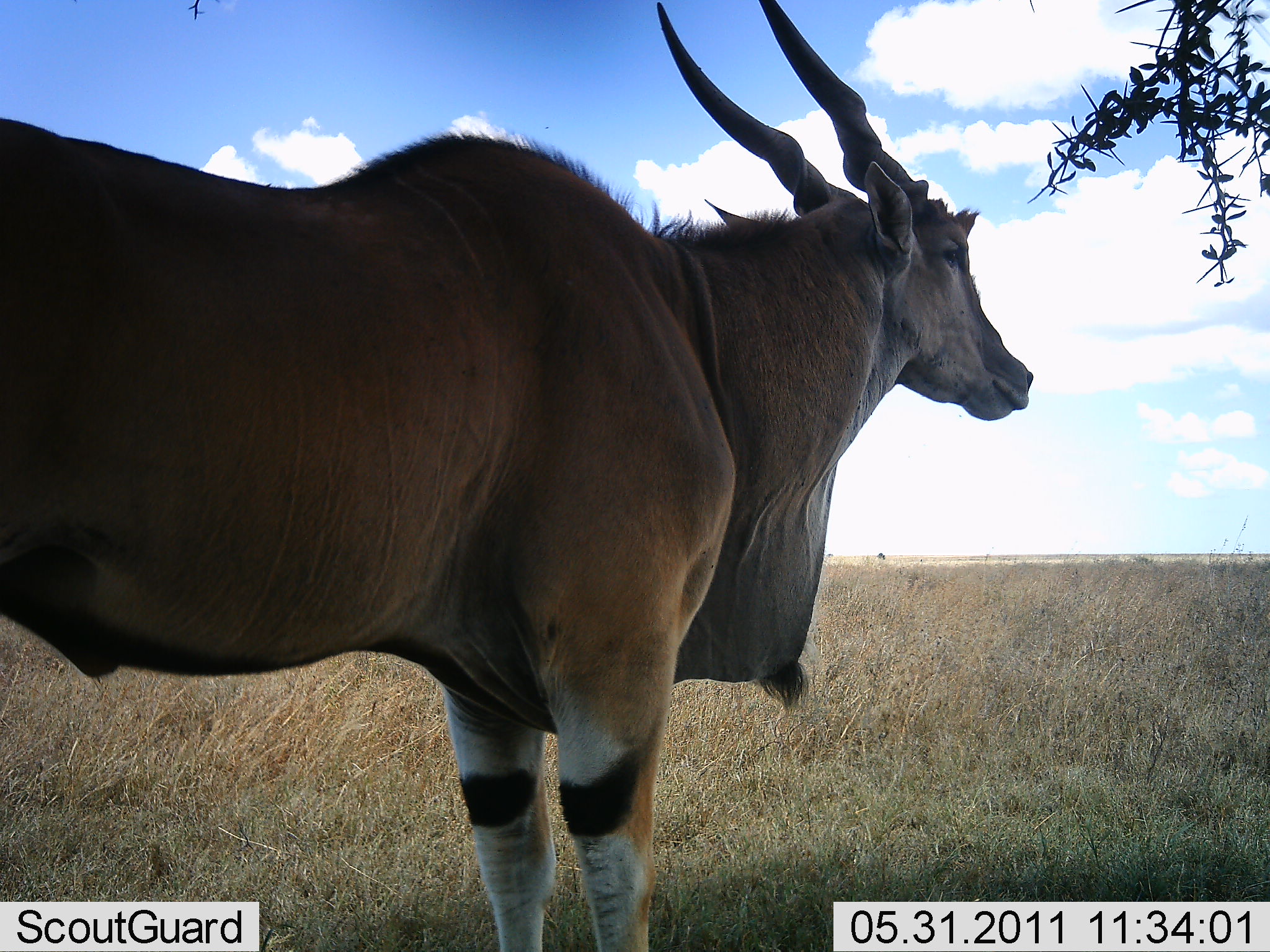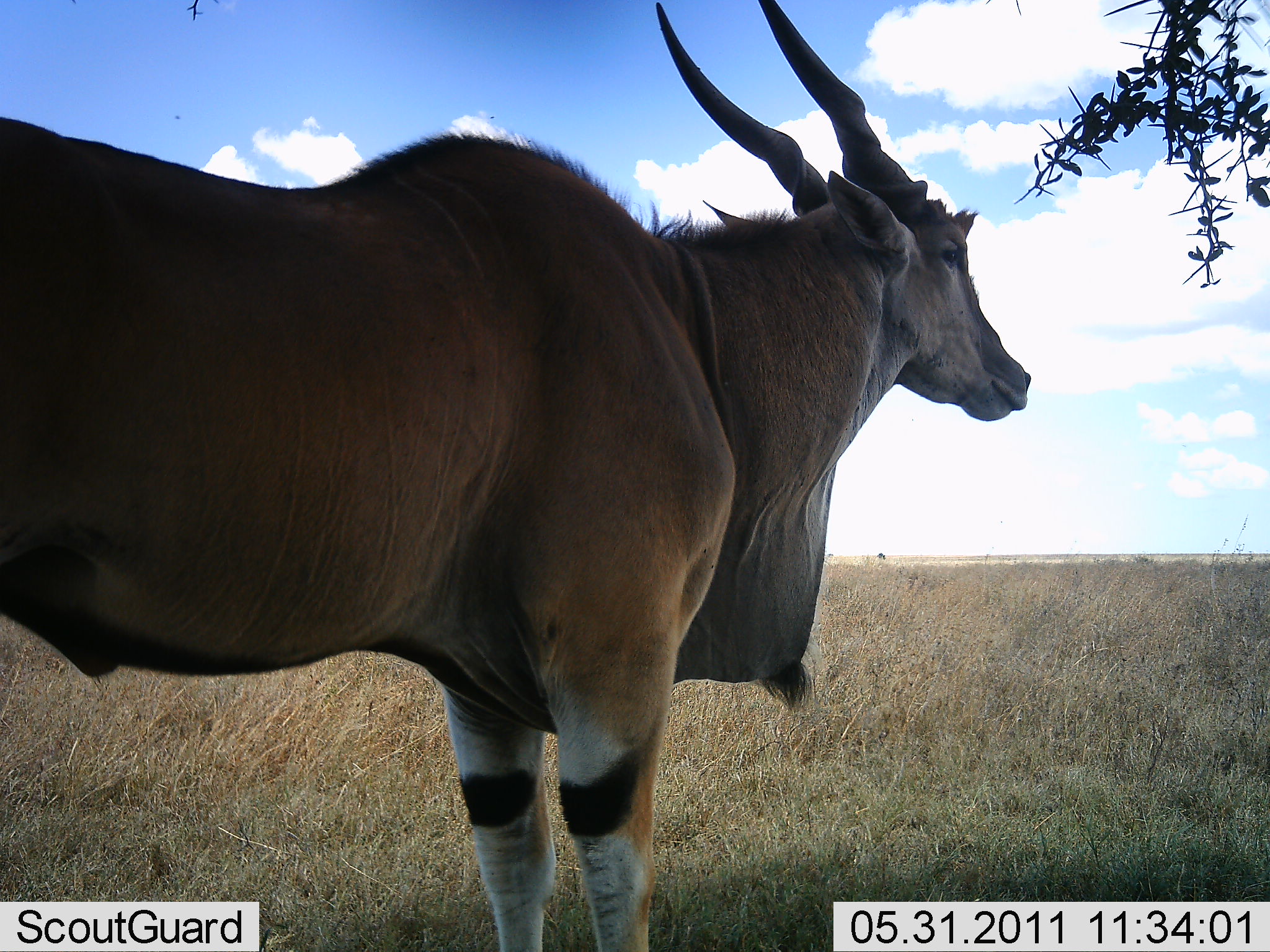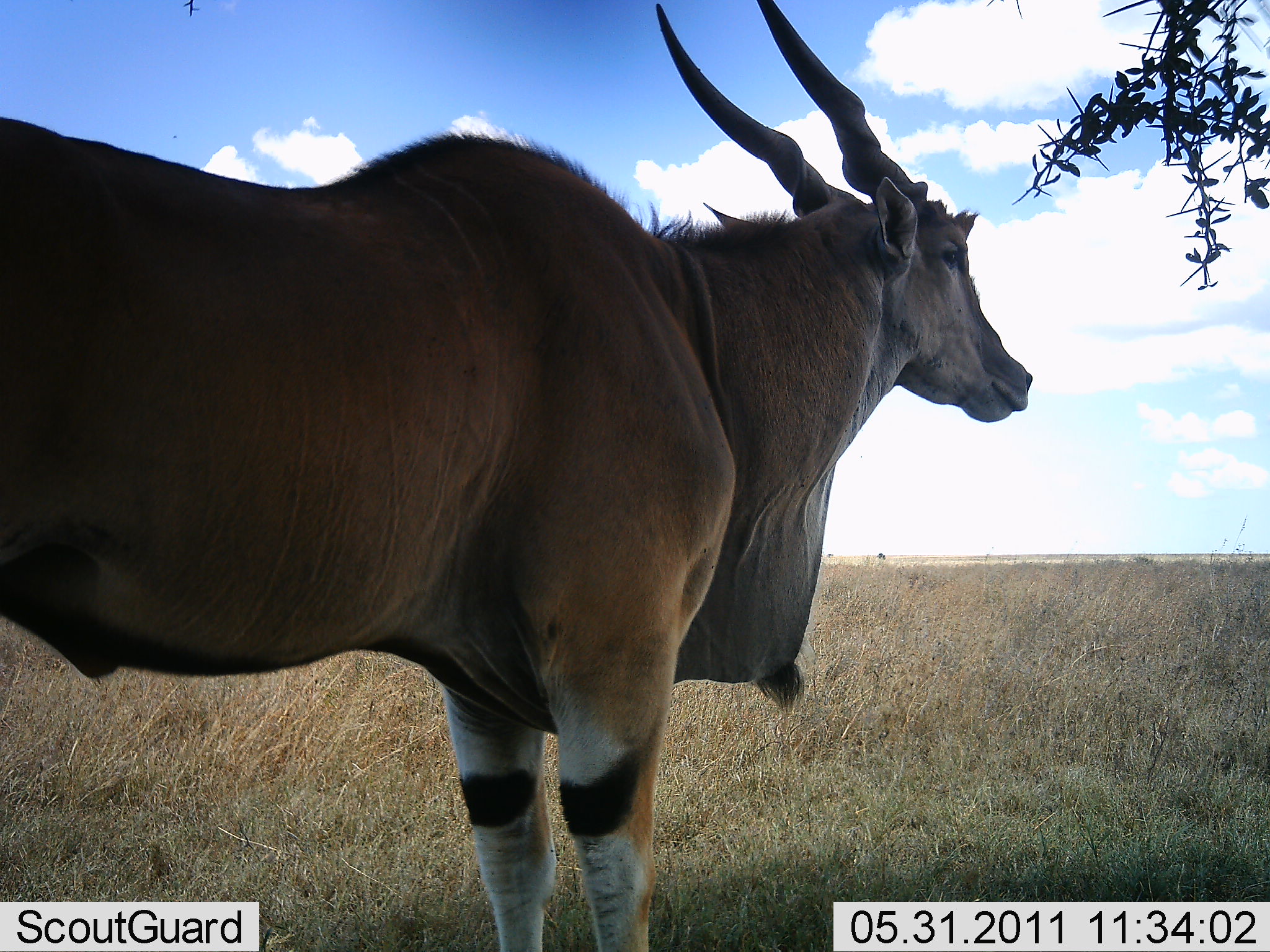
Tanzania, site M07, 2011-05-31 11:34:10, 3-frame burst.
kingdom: Animalia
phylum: Chordata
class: Mammalia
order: Artiodactyla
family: Bovidae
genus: Tragelaphus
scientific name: Tragelaphus oryx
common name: eland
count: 1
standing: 100%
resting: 0%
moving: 0%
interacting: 0%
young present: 0%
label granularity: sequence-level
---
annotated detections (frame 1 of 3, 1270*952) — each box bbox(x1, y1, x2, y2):
animal: bbox(1, 2, 1037, 952)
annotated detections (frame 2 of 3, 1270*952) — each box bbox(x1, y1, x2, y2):
animal: bbox(0, 1, 1035, 951)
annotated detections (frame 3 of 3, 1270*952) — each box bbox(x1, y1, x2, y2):
animal: bbox(1, 0, 1037, 951)